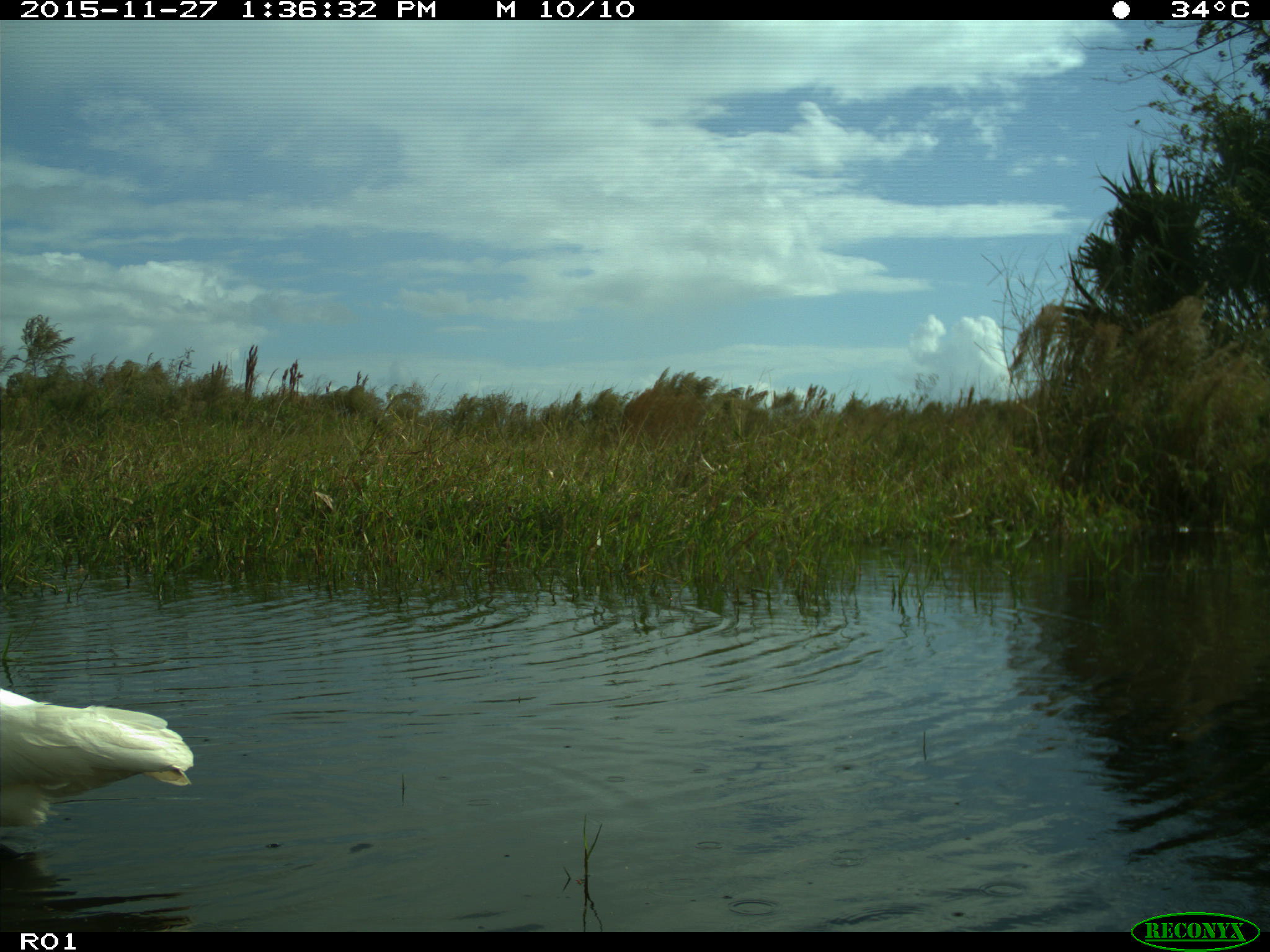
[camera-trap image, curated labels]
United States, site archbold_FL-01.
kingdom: Animalia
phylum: Chordata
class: Aves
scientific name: Aves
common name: birds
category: unidentified bird